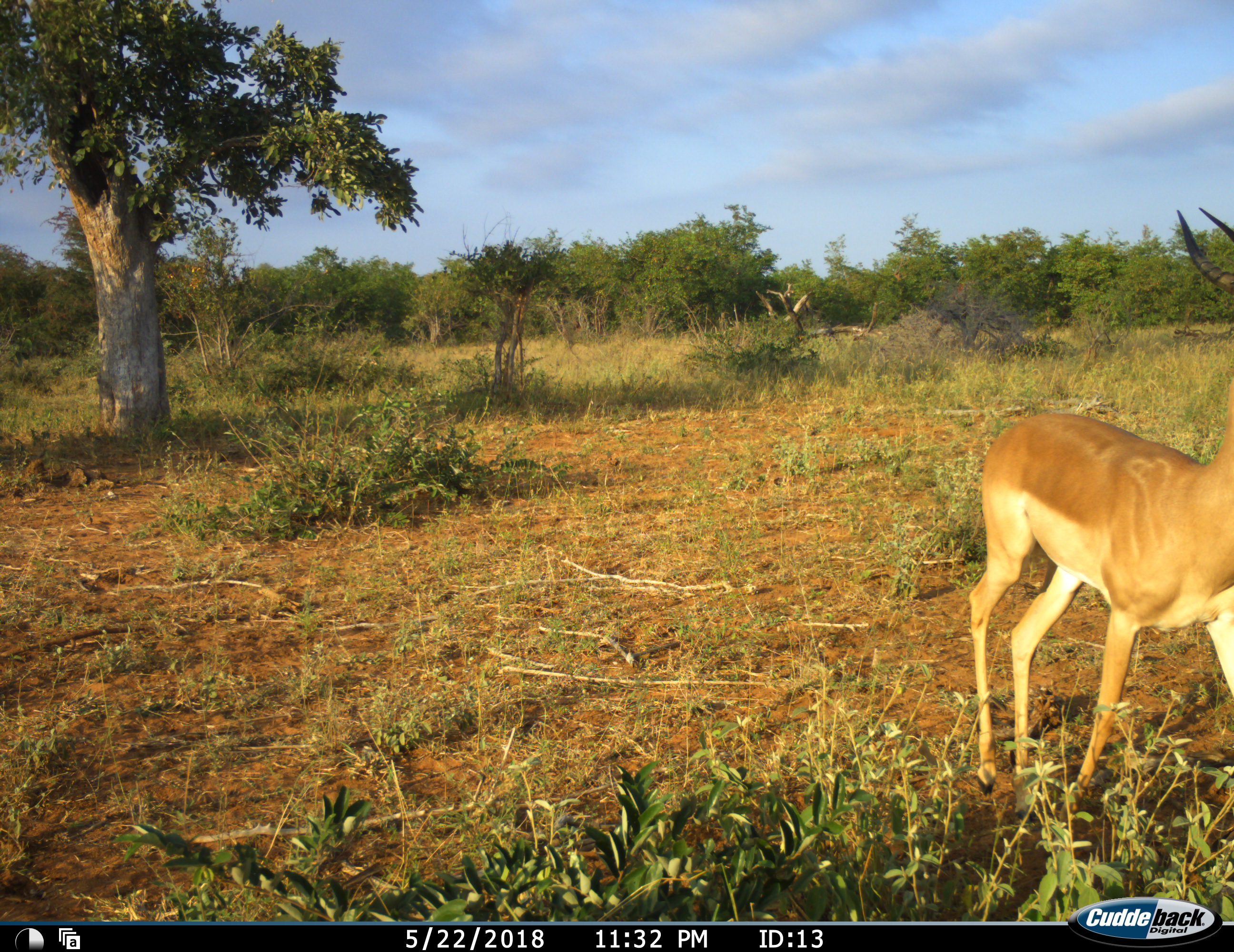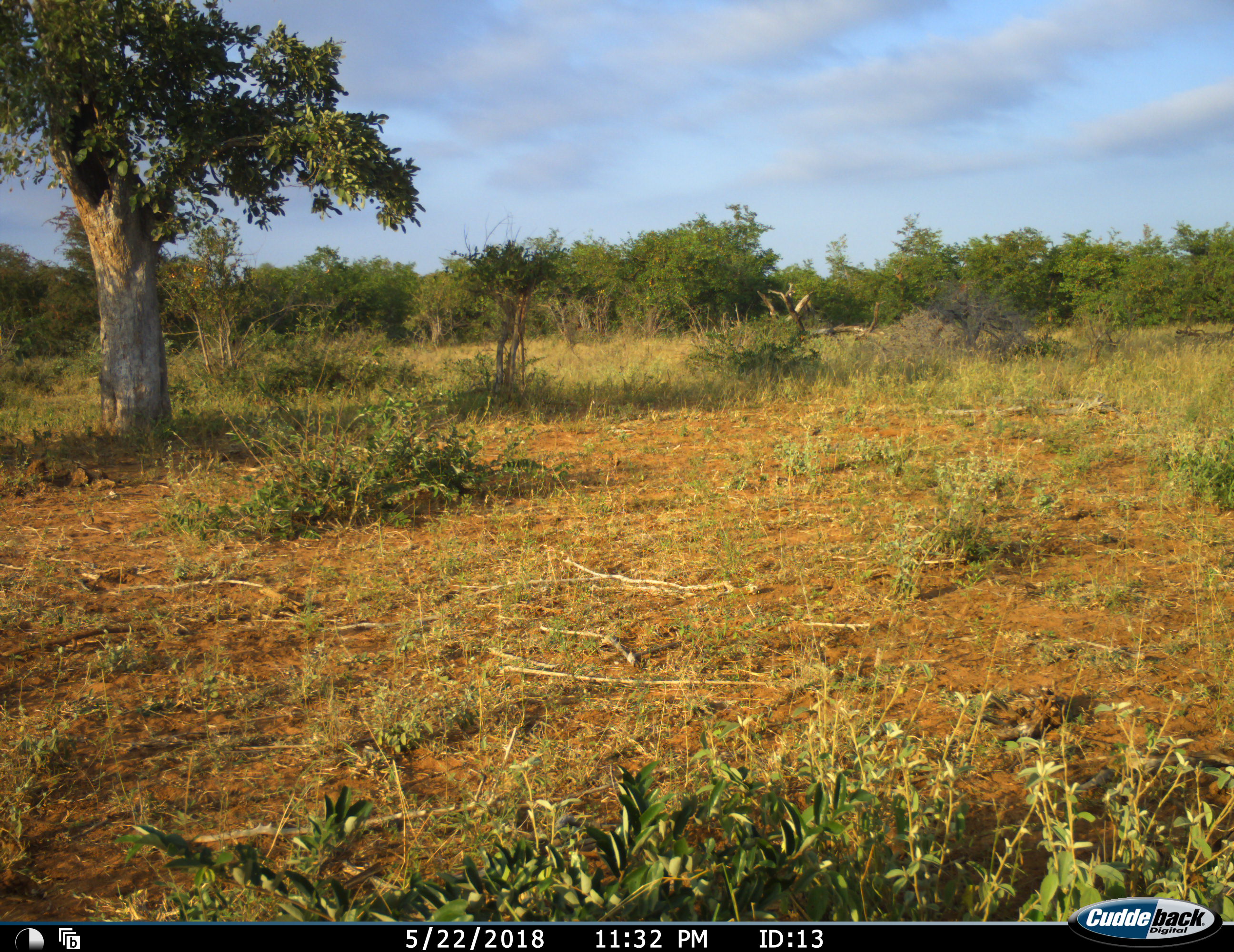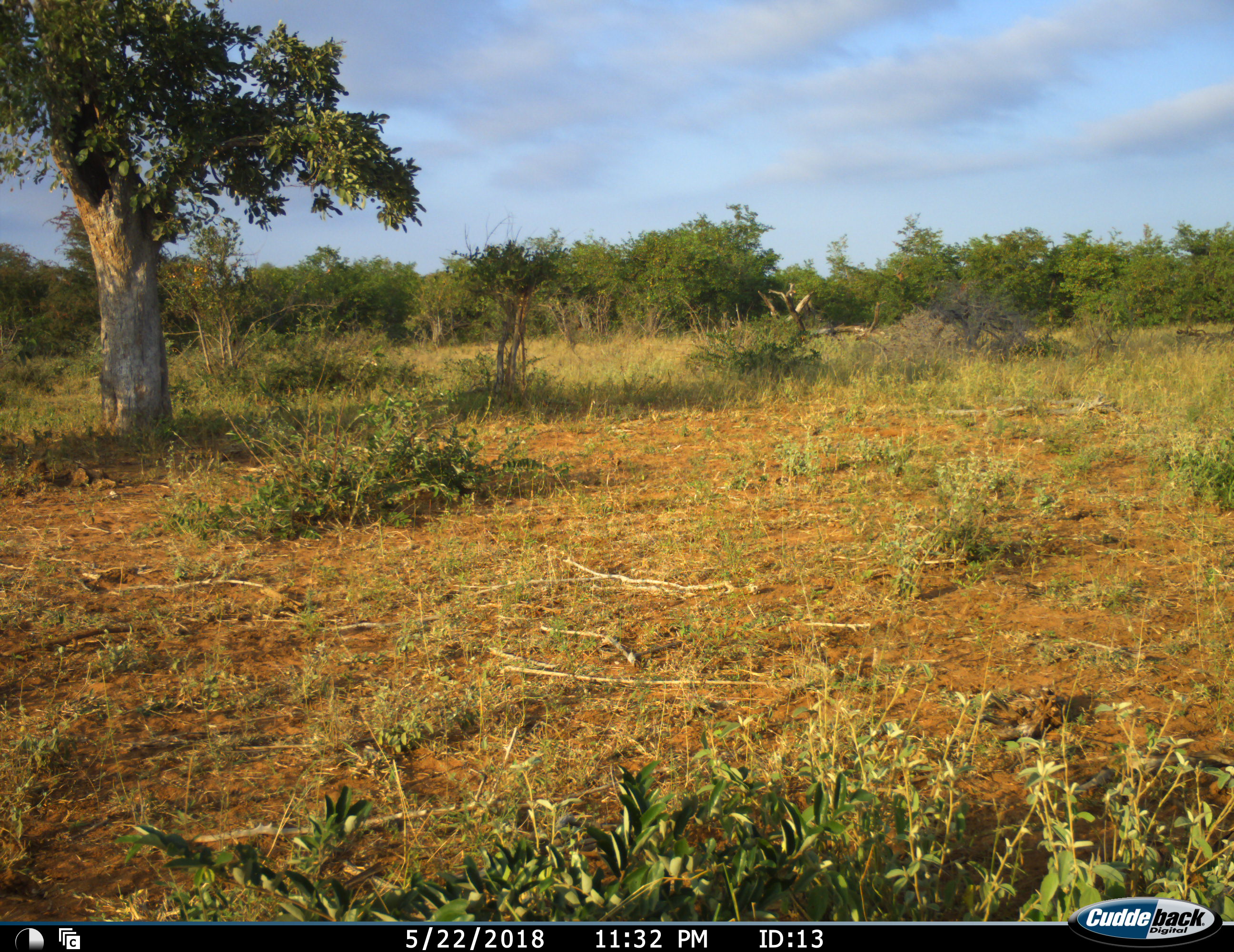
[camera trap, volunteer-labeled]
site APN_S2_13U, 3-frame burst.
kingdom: Animalia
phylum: Chordata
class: Mammalia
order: Artiodactyla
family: Bovidae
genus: Aepyceros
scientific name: Aepyceros melampus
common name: impala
Impala (Aepyceros melampus), count 1. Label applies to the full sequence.